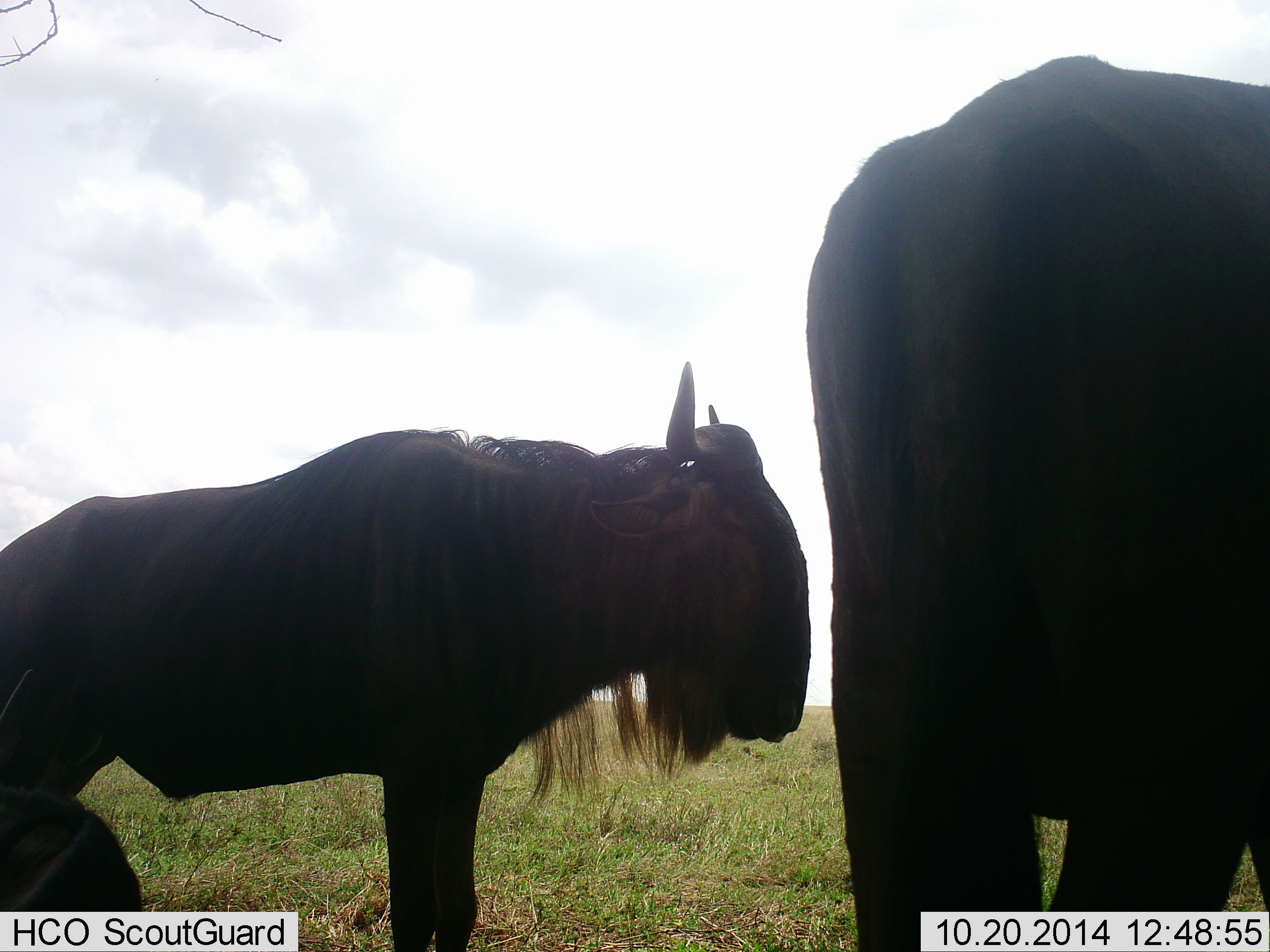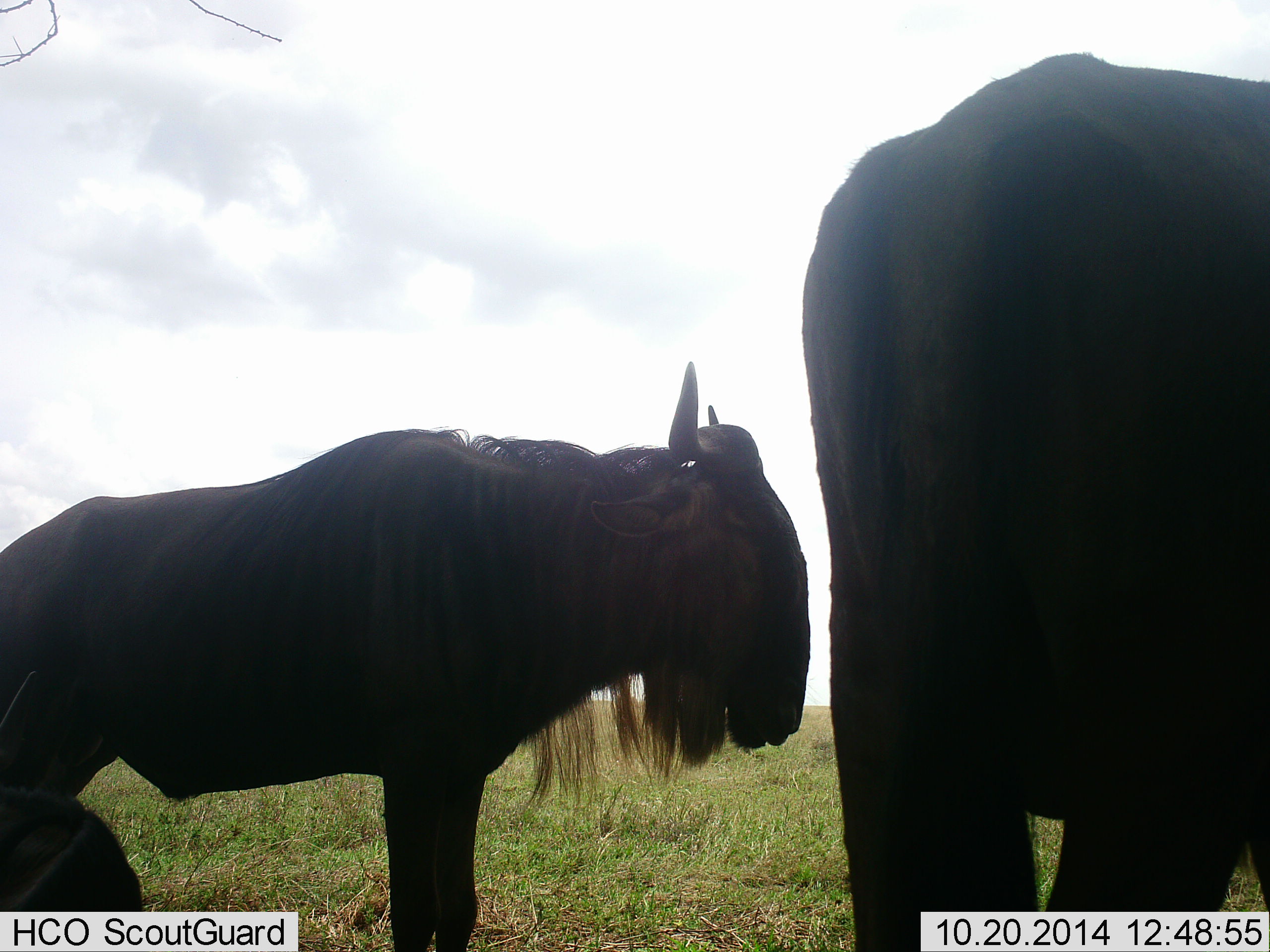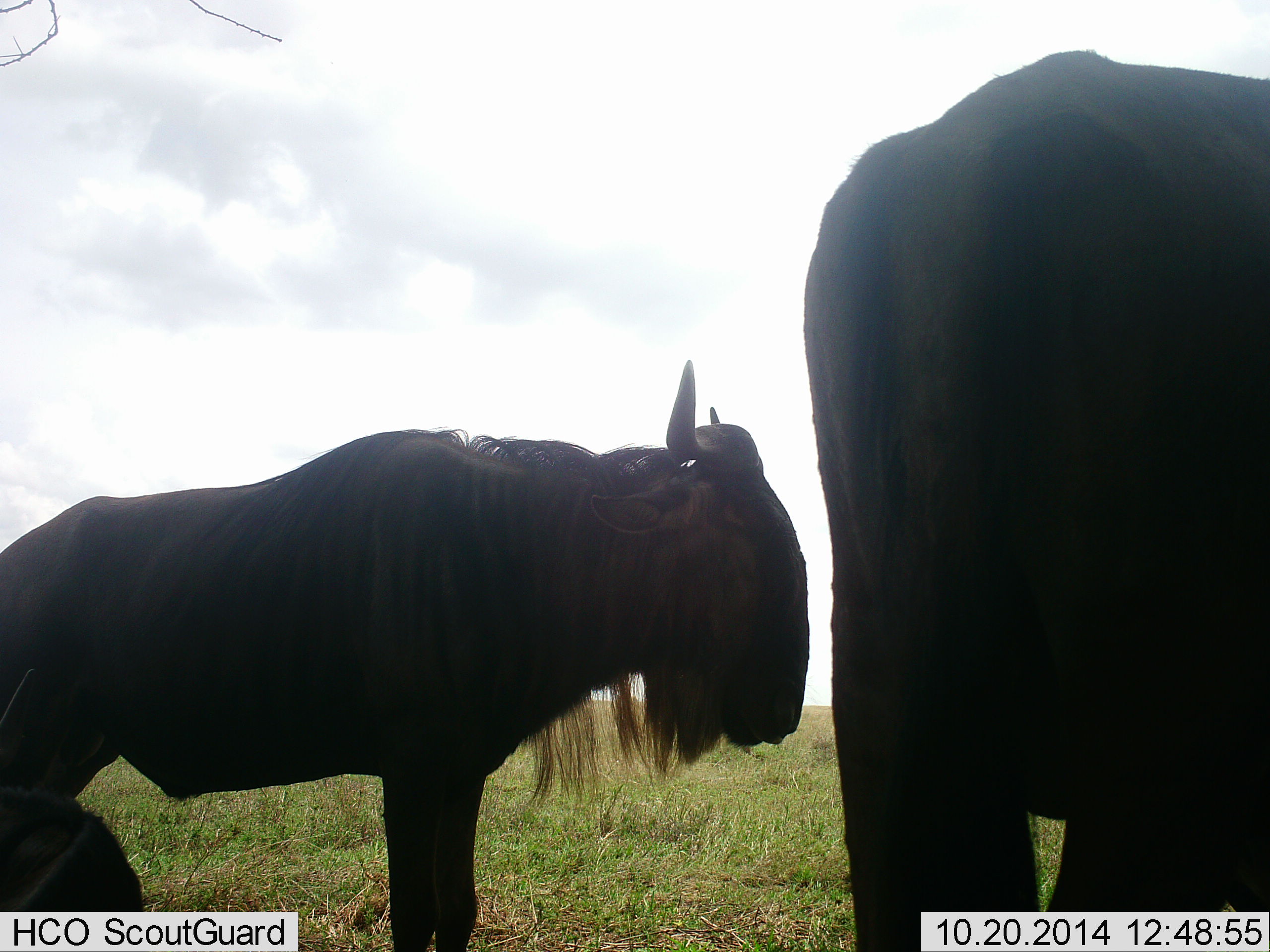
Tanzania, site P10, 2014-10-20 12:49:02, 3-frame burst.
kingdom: Animalia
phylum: Chordata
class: Mammalia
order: Artiodactyla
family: Bovidae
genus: Connochaetes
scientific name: Connochaetes taurinus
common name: blue wildebeest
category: wildebeest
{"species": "wildebeest (blue wildebeest) (Connochaetes taurinus)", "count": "2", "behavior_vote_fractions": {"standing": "89%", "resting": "33%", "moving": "0%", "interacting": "0%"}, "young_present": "0%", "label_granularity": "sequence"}